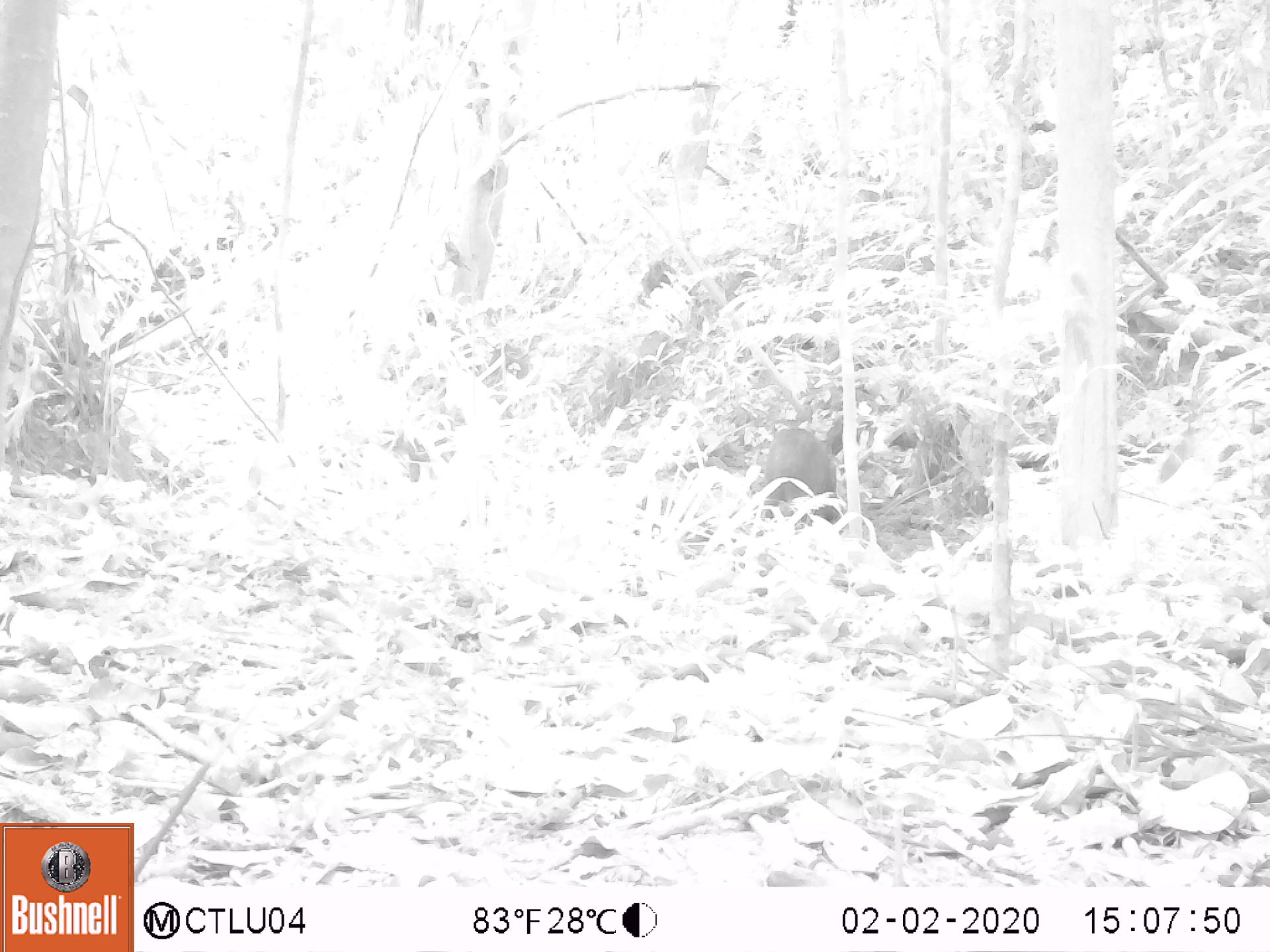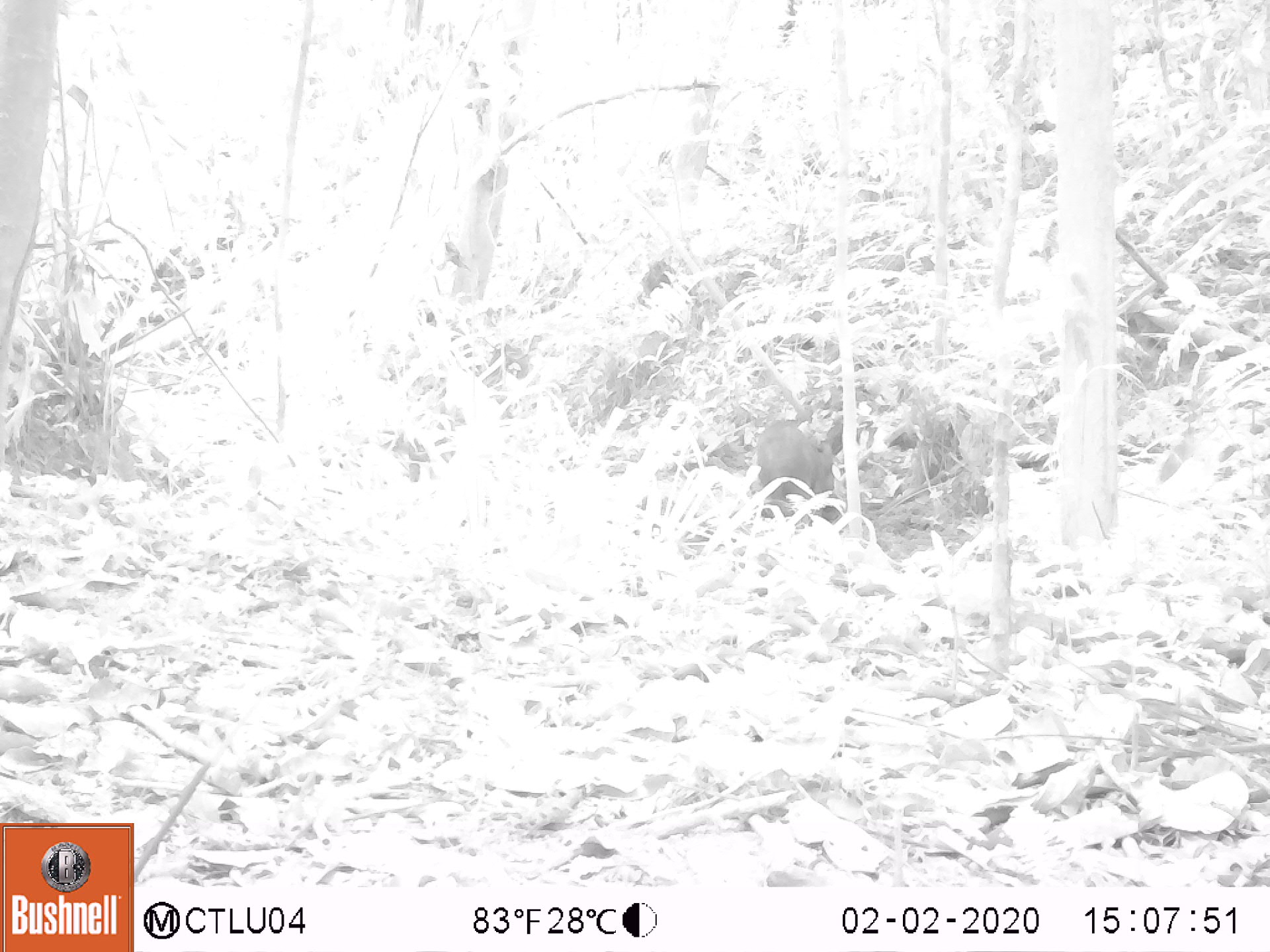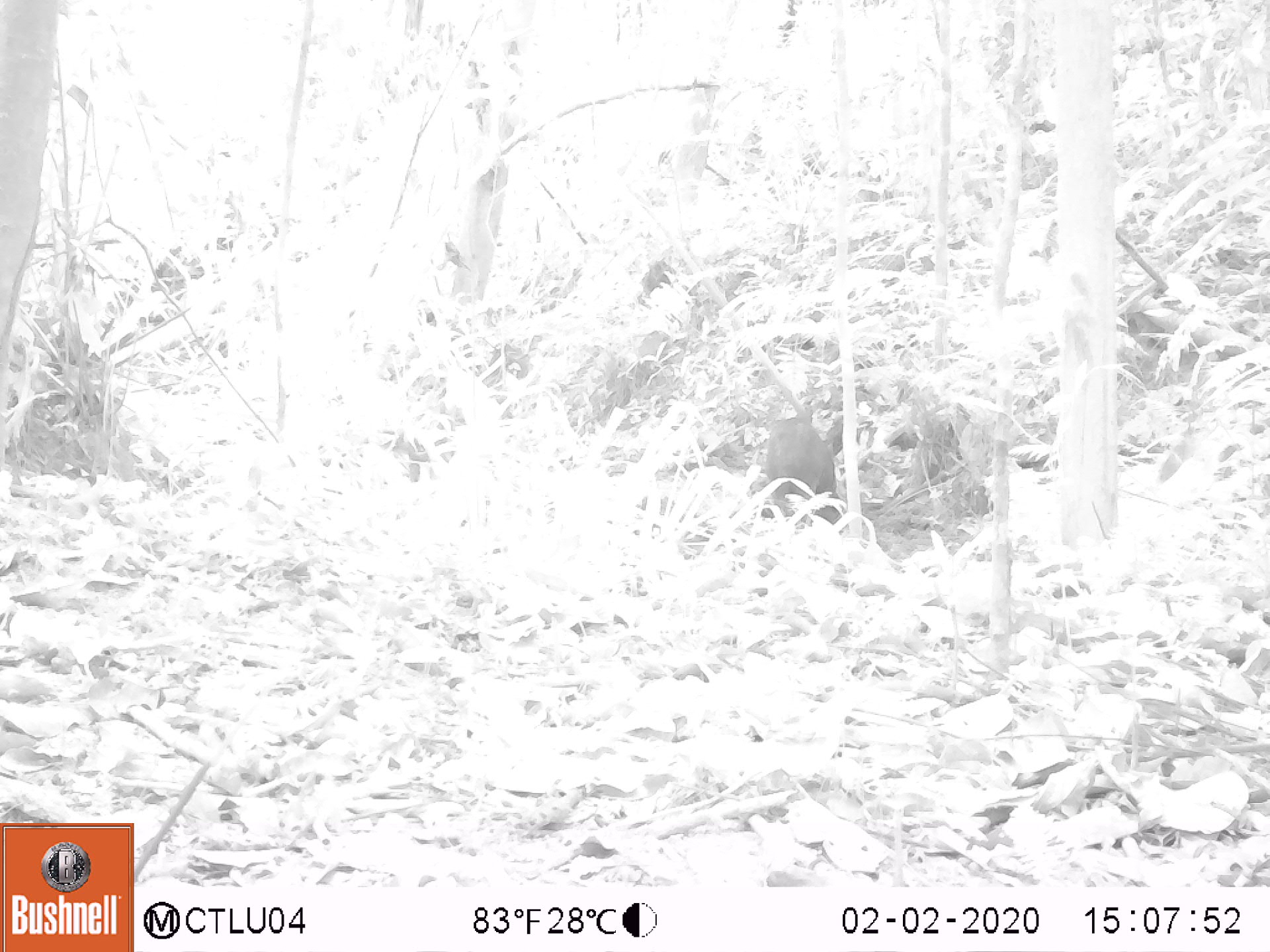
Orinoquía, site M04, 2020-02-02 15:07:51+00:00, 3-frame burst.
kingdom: Animalia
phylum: Chordata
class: Mammalia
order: Artiodactyla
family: Tayassuidae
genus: Pecari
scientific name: Pecari tajacu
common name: collared peccary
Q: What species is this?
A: Collared peccary (Pecari tajacu).